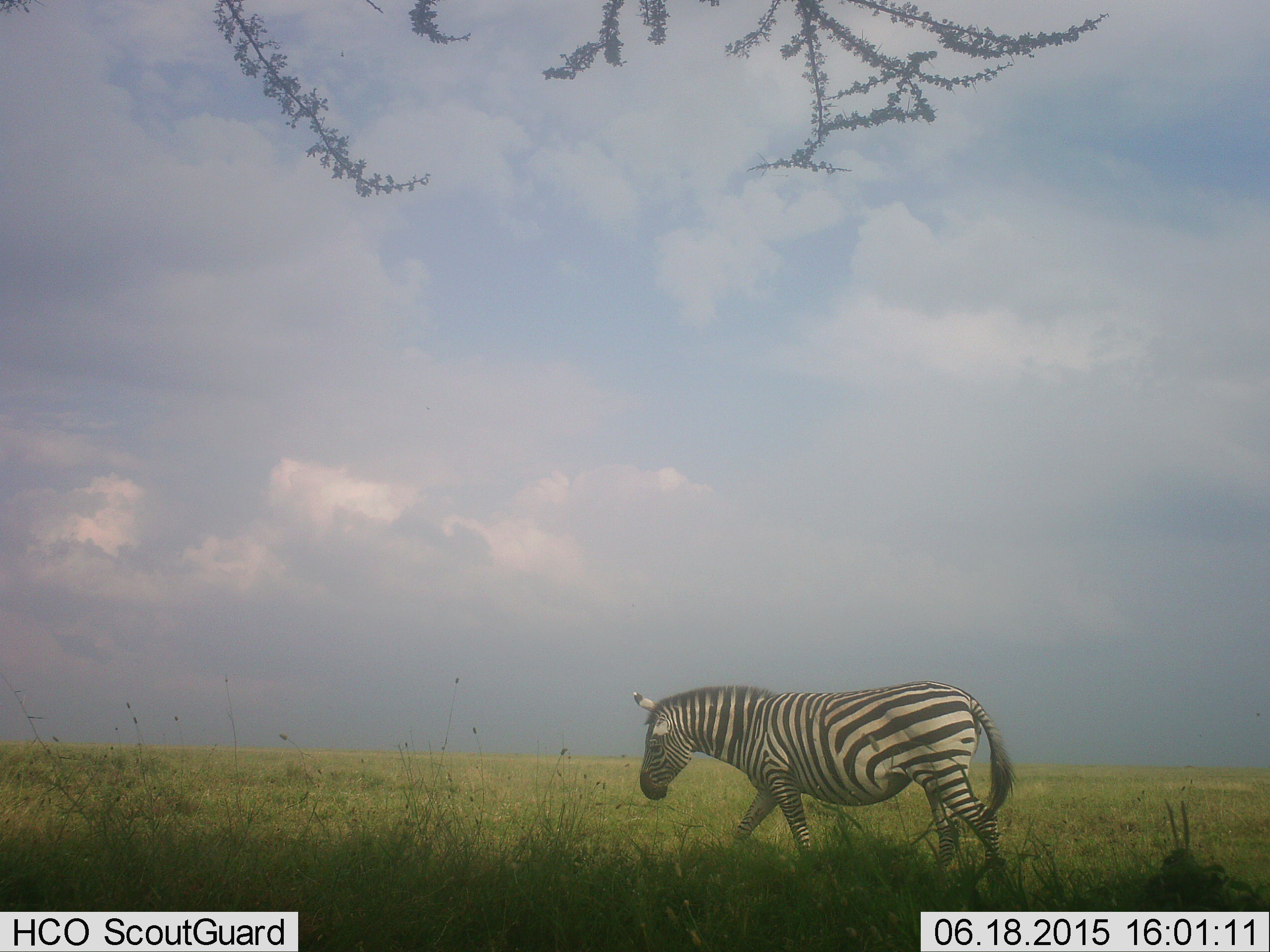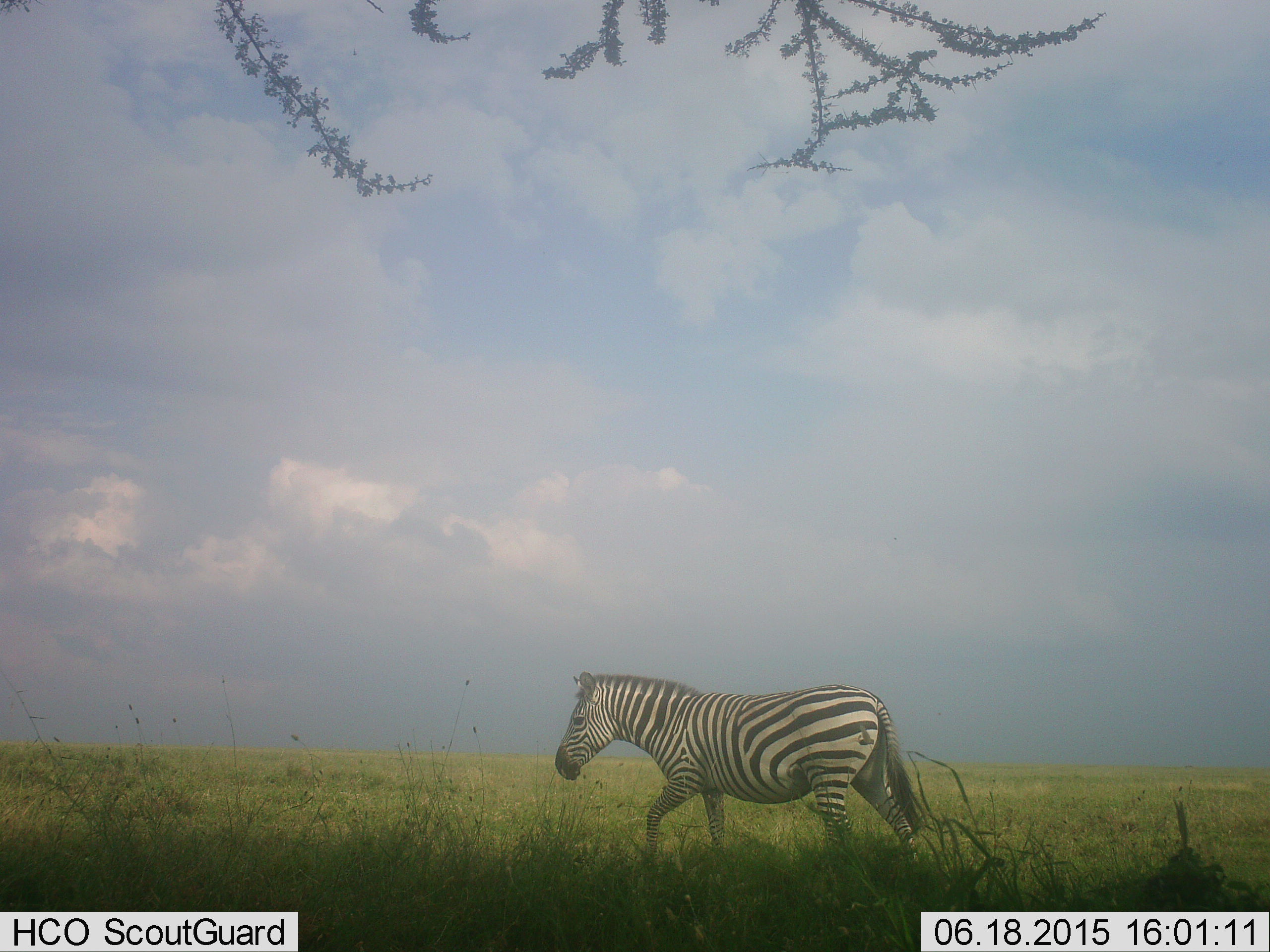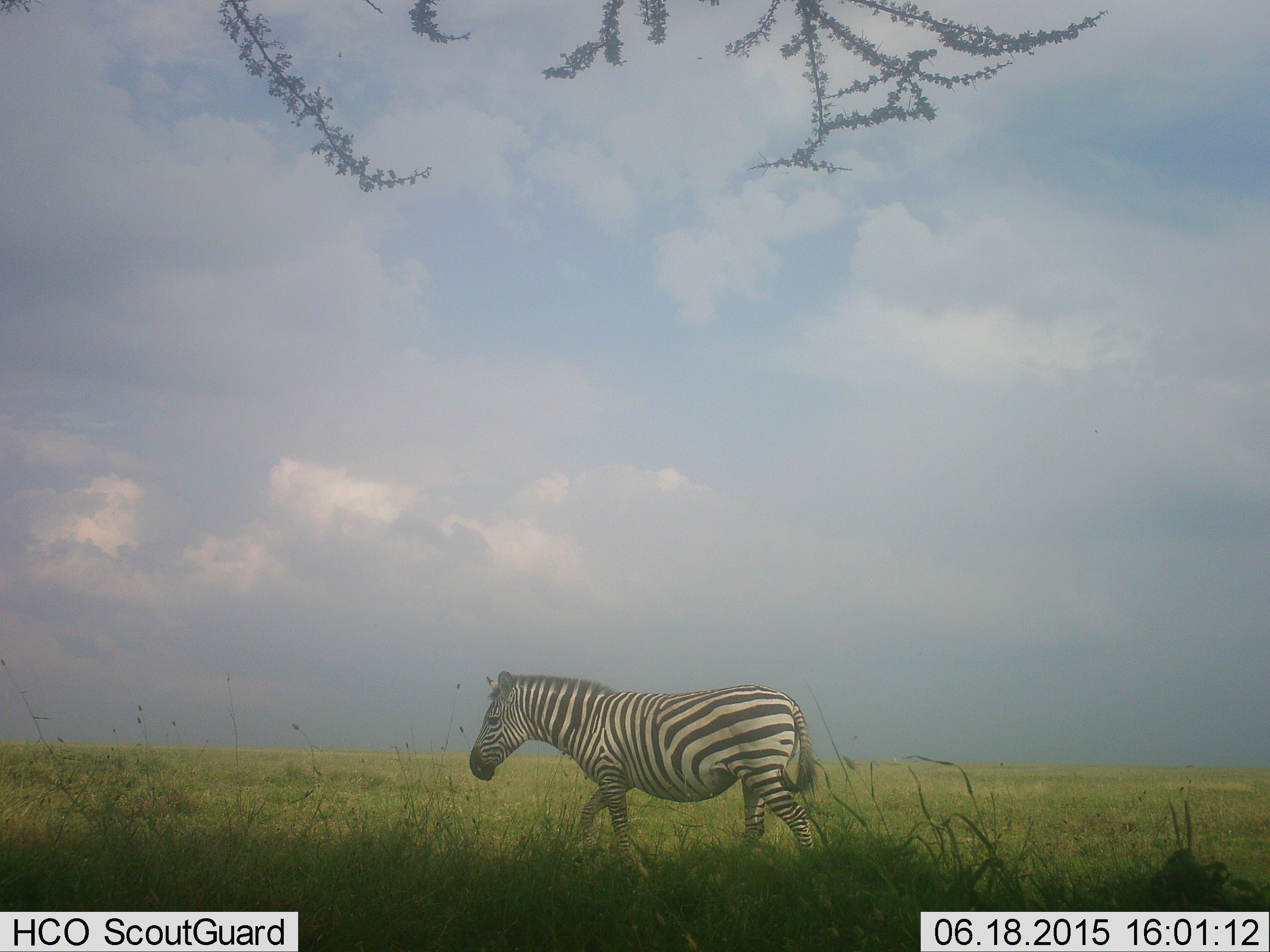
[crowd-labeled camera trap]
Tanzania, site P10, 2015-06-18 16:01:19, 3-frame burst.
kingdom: Animalia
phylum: Chordata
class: Mammalia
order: Perissodactyla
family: Equidae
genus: Equus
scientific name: Equus quagga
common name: plains zebra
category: zebra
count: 1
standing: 0%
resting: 0%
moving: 100%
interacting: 0%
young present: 0%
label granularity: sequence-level